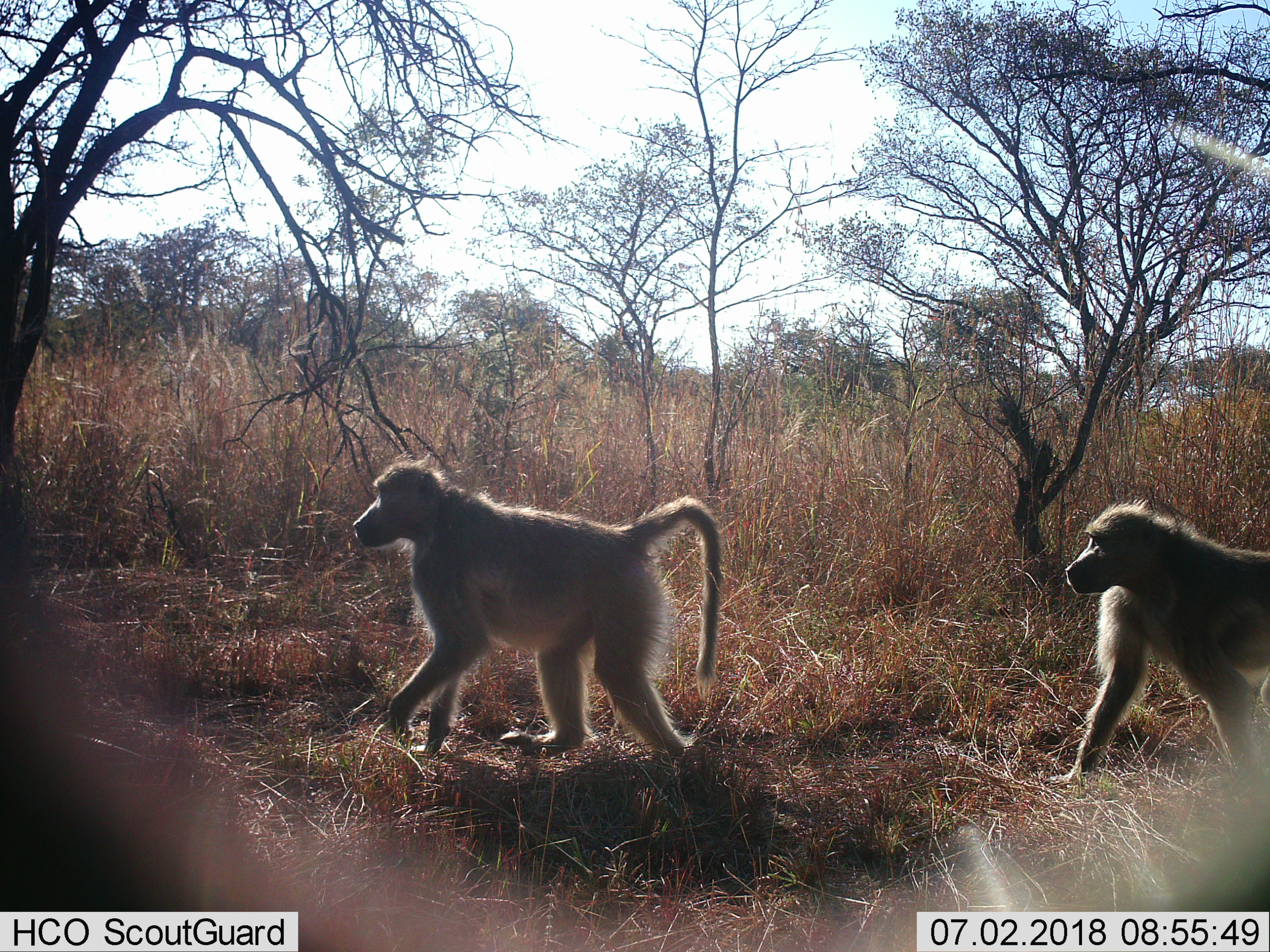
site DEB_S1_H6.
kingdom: Animalia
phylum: Chordata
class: Mammalia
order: Primates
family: Cercopithecidae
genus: Papio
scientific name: Papio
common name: baboon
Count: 2.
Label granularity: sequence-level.